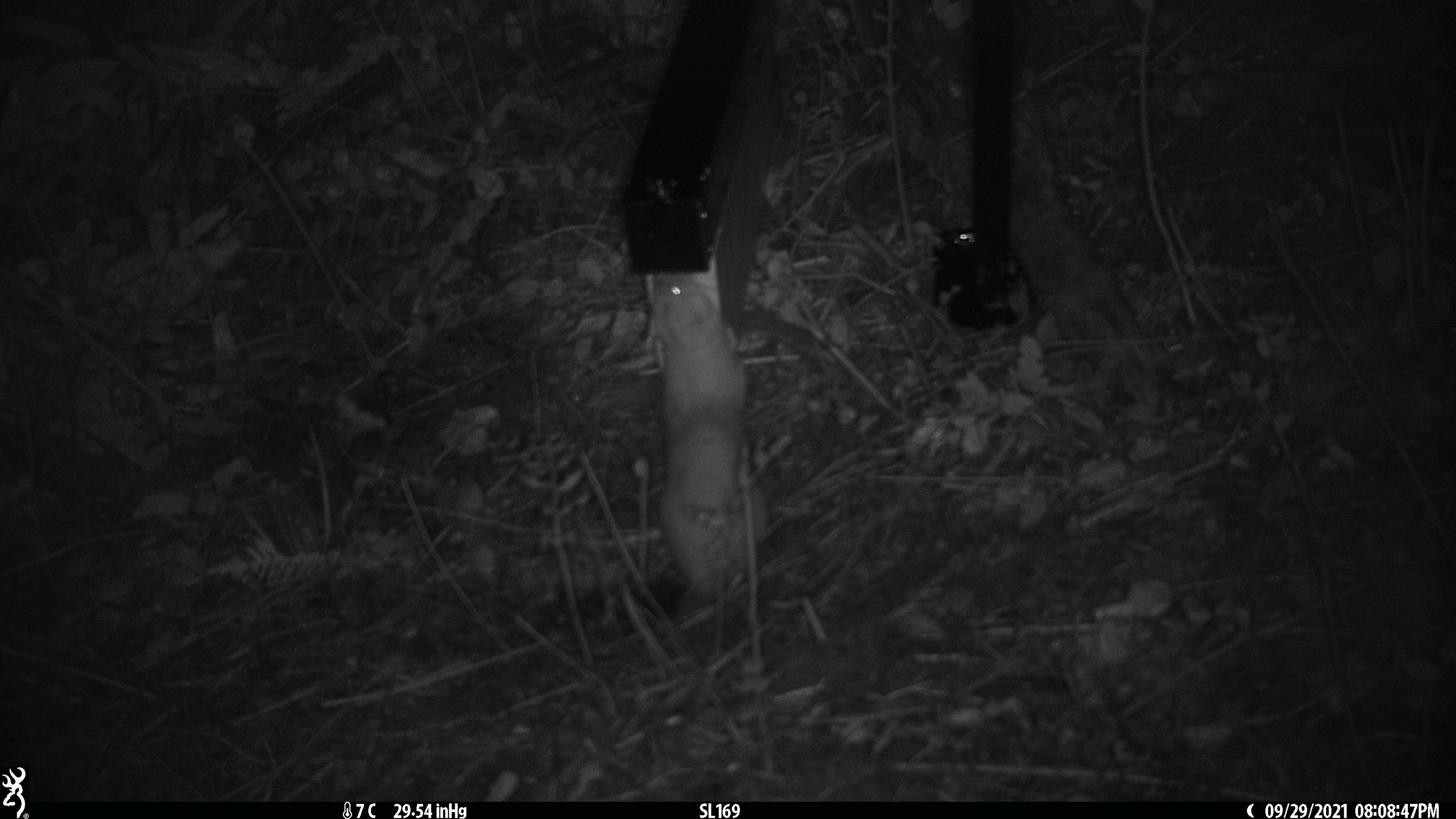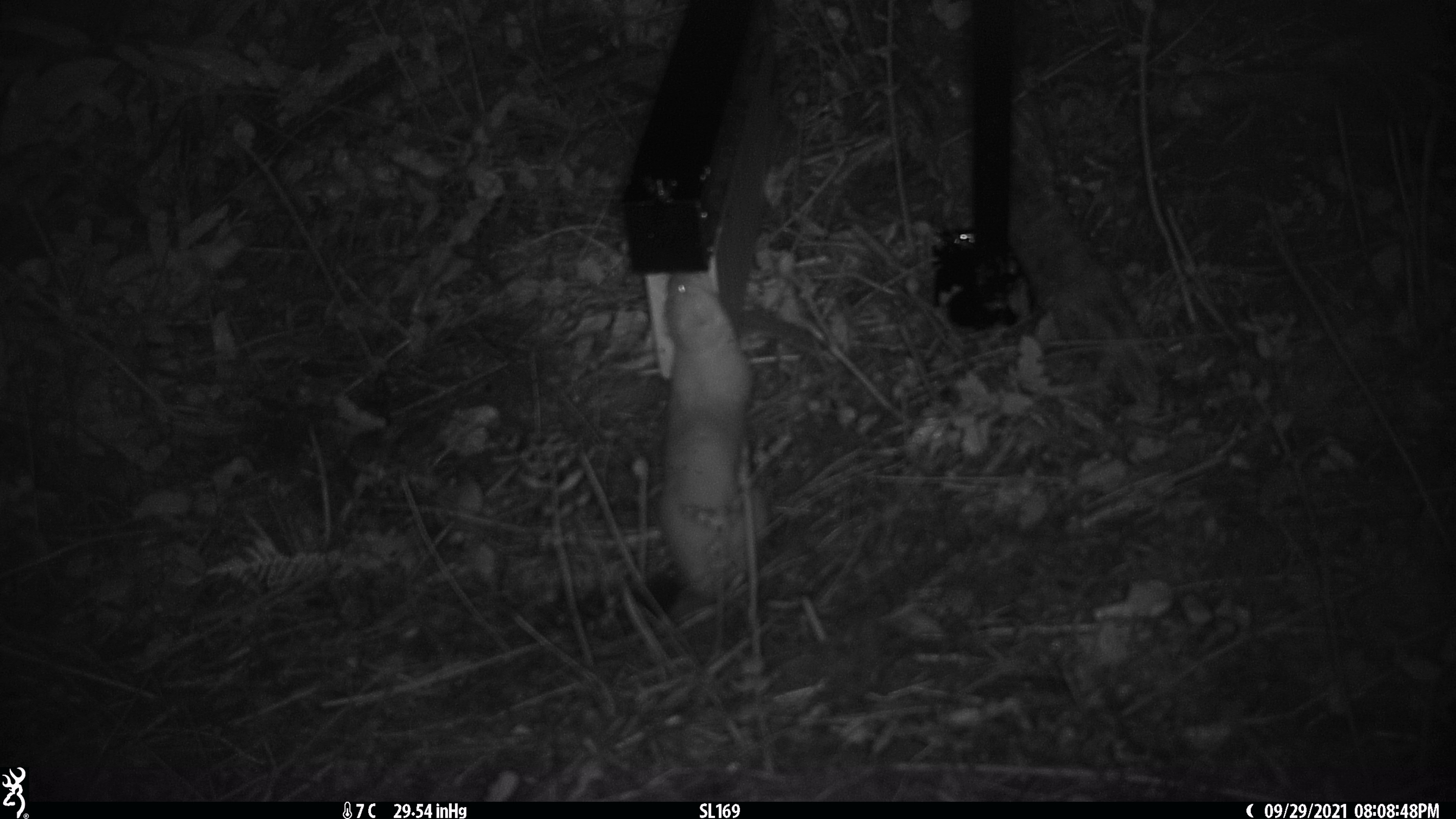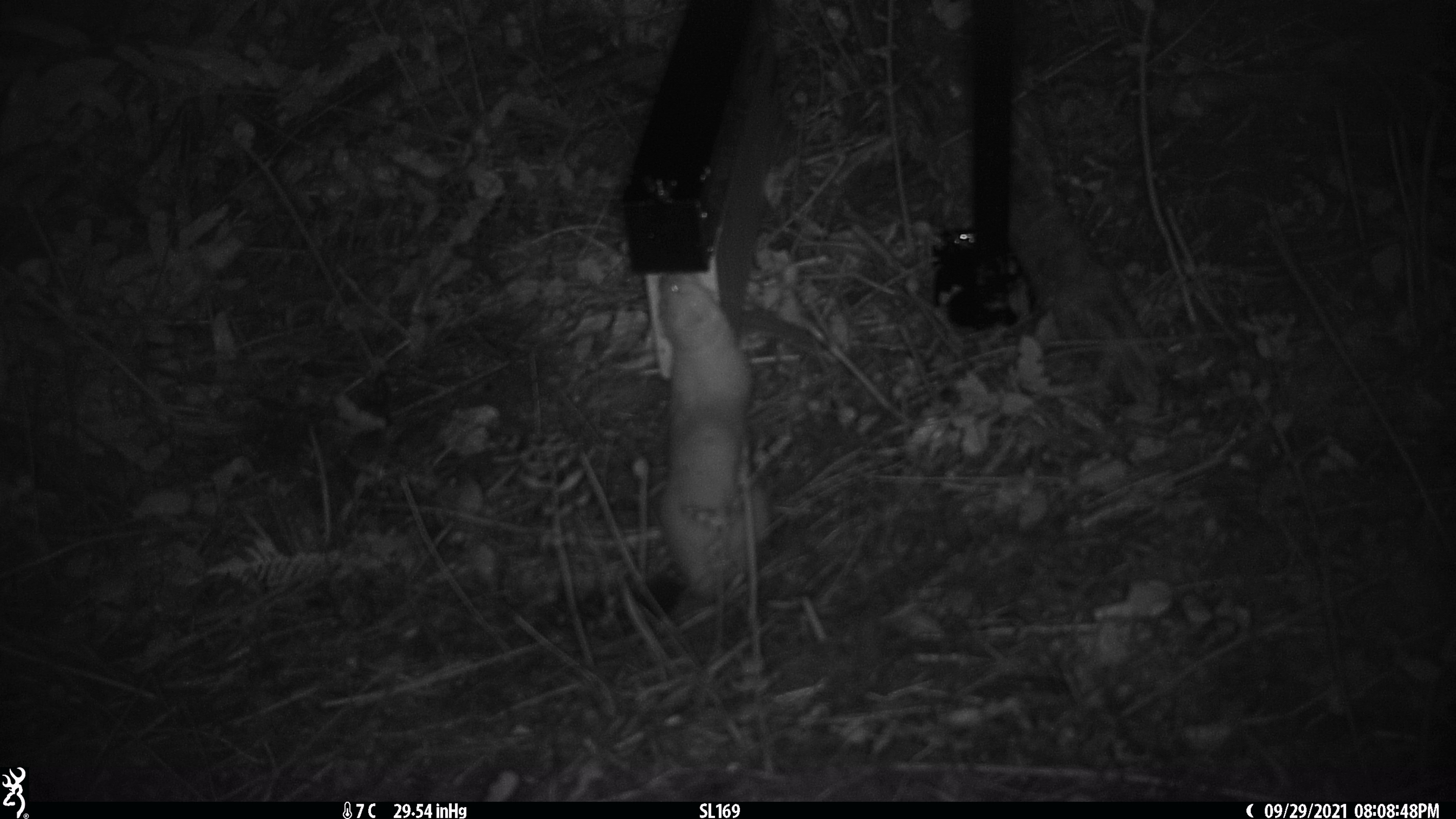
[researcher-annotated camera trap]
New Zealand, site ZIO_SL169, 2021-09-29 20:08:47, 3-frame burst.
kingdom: Animalia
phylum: Chordata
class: Mammalia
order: Carnivora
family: Mustelidae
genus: Mustela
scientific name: Mustela erminea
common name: stoat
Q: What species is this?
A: Stoat (Mustela erminea).